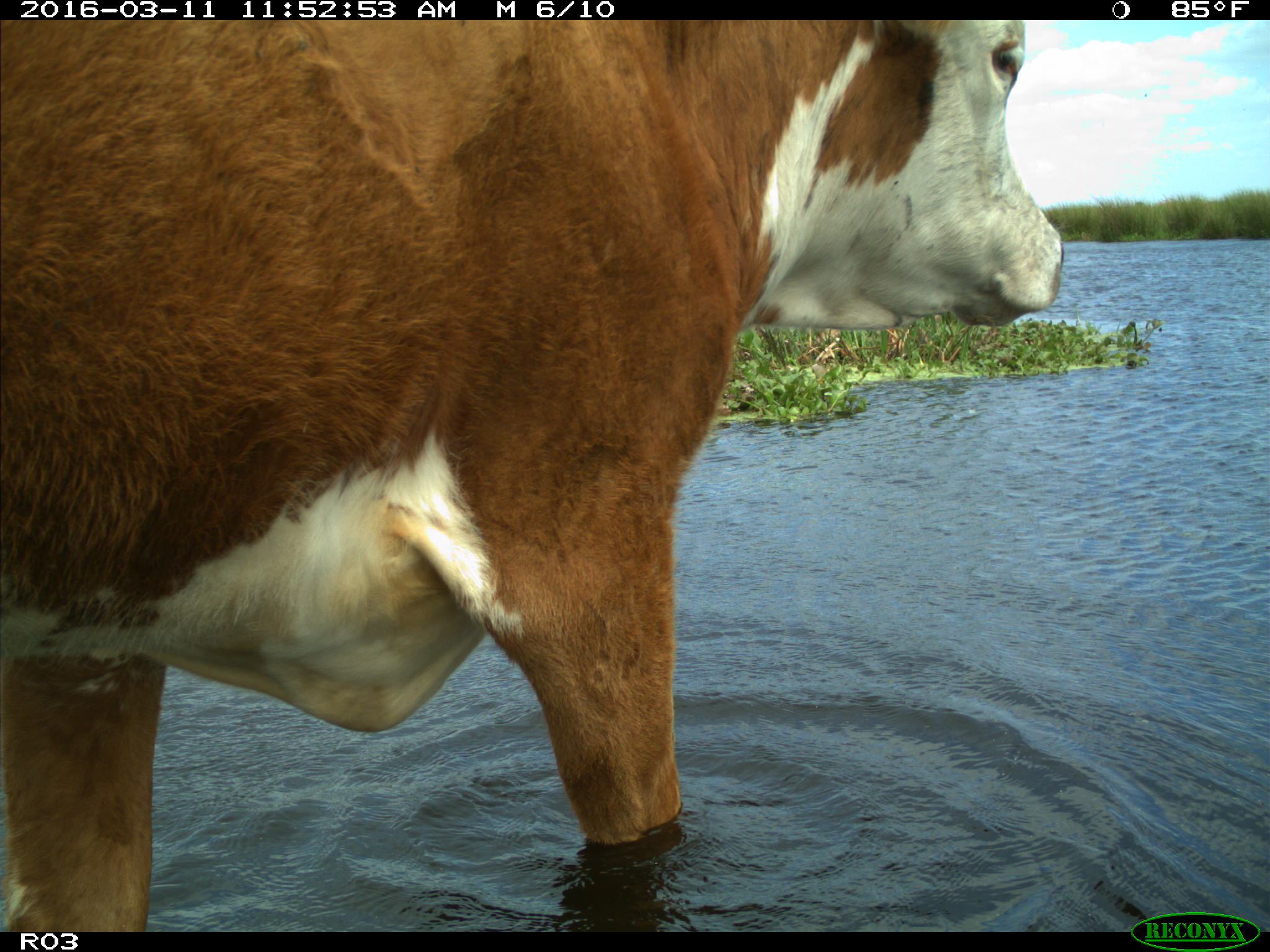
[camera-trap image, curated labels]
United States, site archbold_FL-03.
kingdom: Animalia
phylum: Chordata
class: Mammalia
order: Artiodactyla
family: Bovidae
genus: Bos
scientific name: Bos taurus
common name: domestic cow